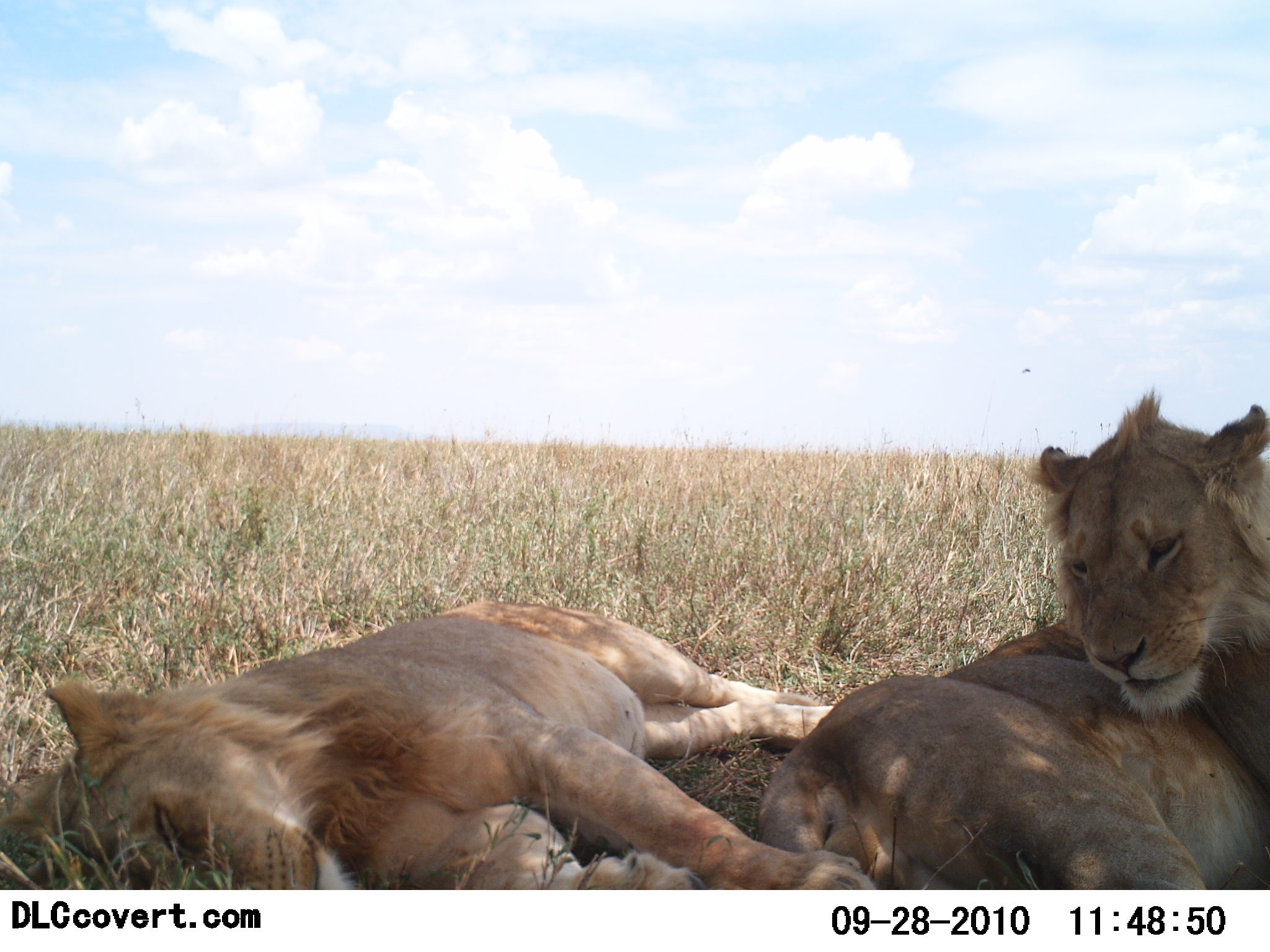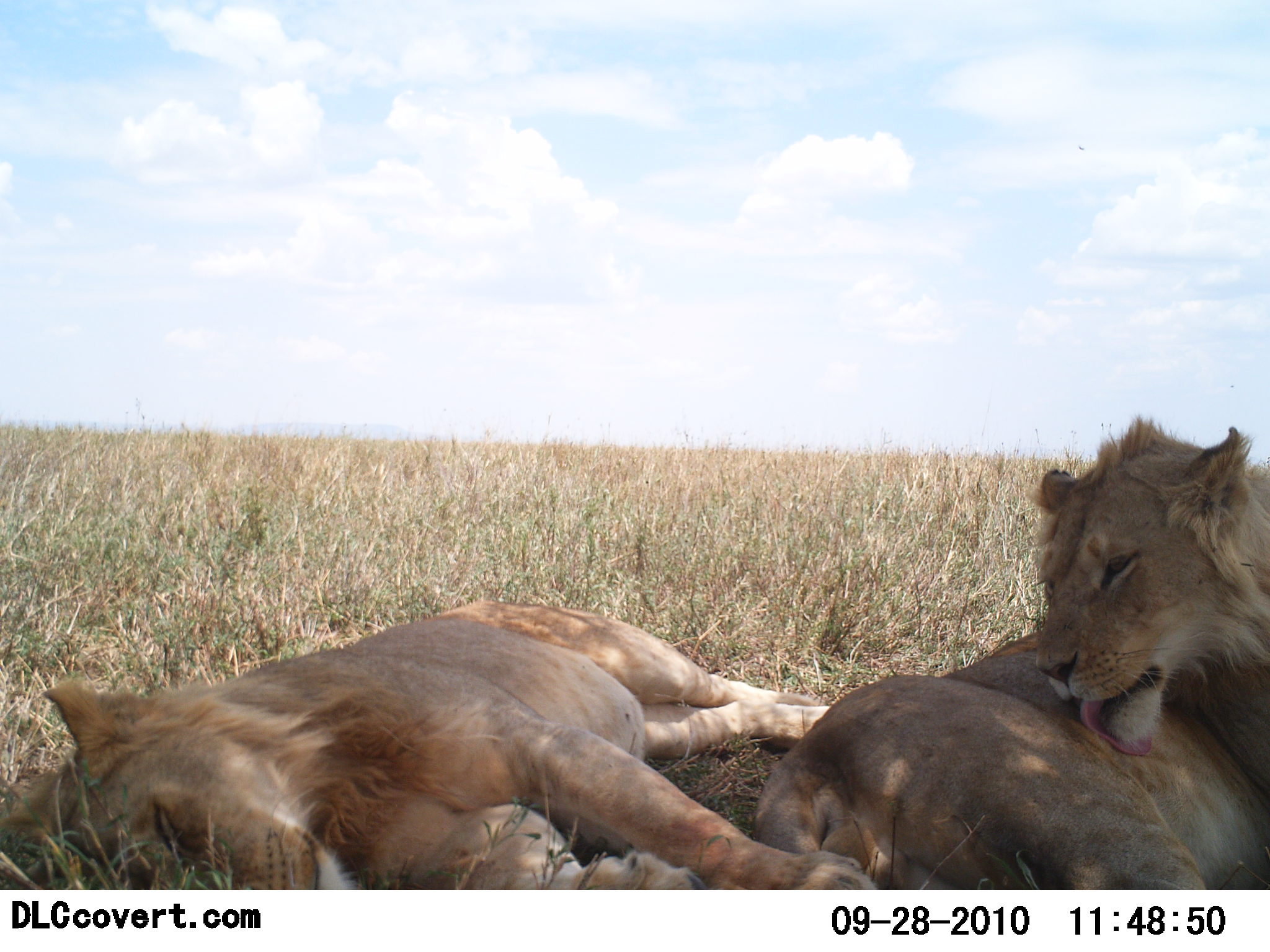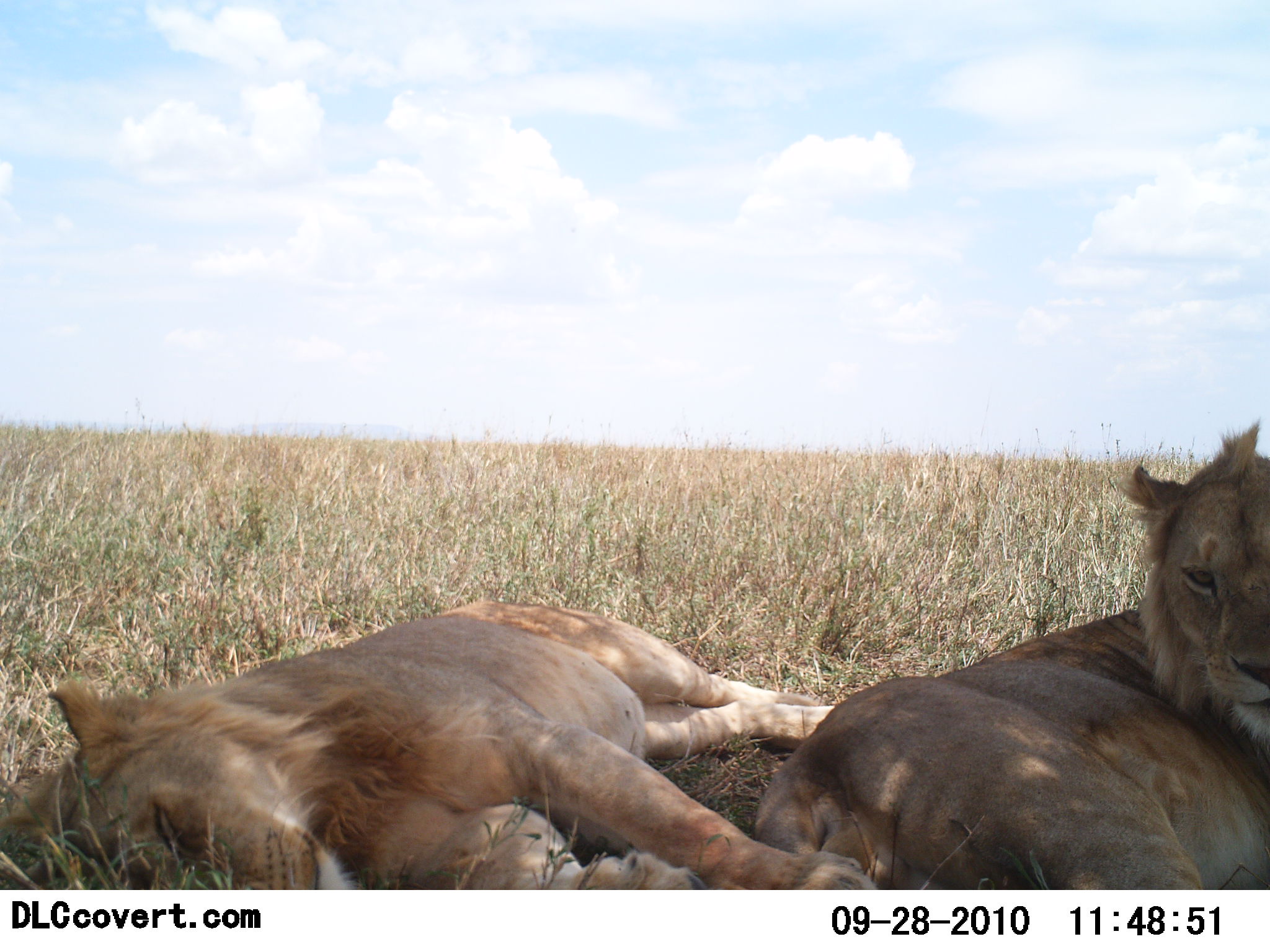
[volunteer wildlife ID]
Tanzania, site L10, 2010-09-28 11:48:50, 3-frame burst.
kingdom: Animalia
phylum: Chordata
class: Mammalia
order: Carnivora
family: Felidae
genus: Panthera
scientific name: Panthera leo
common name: lion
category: lionmale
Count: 2.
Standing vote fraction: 0%.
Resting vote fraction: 100%.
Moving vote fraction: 8%.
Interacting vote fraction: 0%.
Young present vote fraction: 8%.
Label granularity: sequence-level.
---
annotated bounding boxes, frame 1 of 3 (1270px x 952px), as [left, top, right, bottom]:
animal: [754, 386, 1270, 889]; [0, 599, 877, 889]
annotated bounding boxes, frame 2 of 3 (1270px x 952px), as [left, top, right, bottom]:
animal: [0, 597, 881, 889]; [753, 413, 1270, 890]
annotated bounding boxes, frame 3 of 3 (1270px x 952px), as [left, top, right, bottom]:
animal: [0, 597, 880, 890]; [753, 415, 1270, 889]